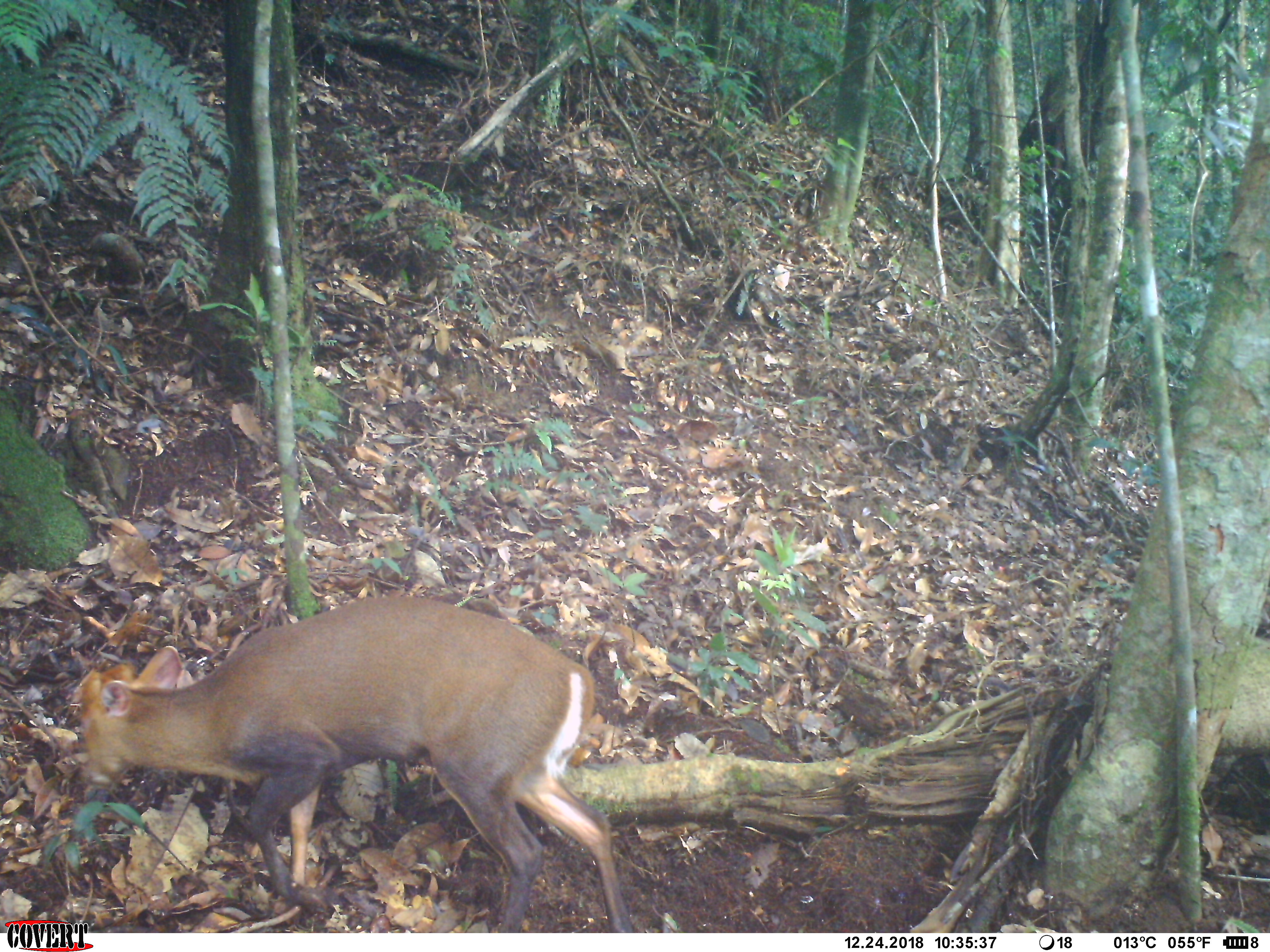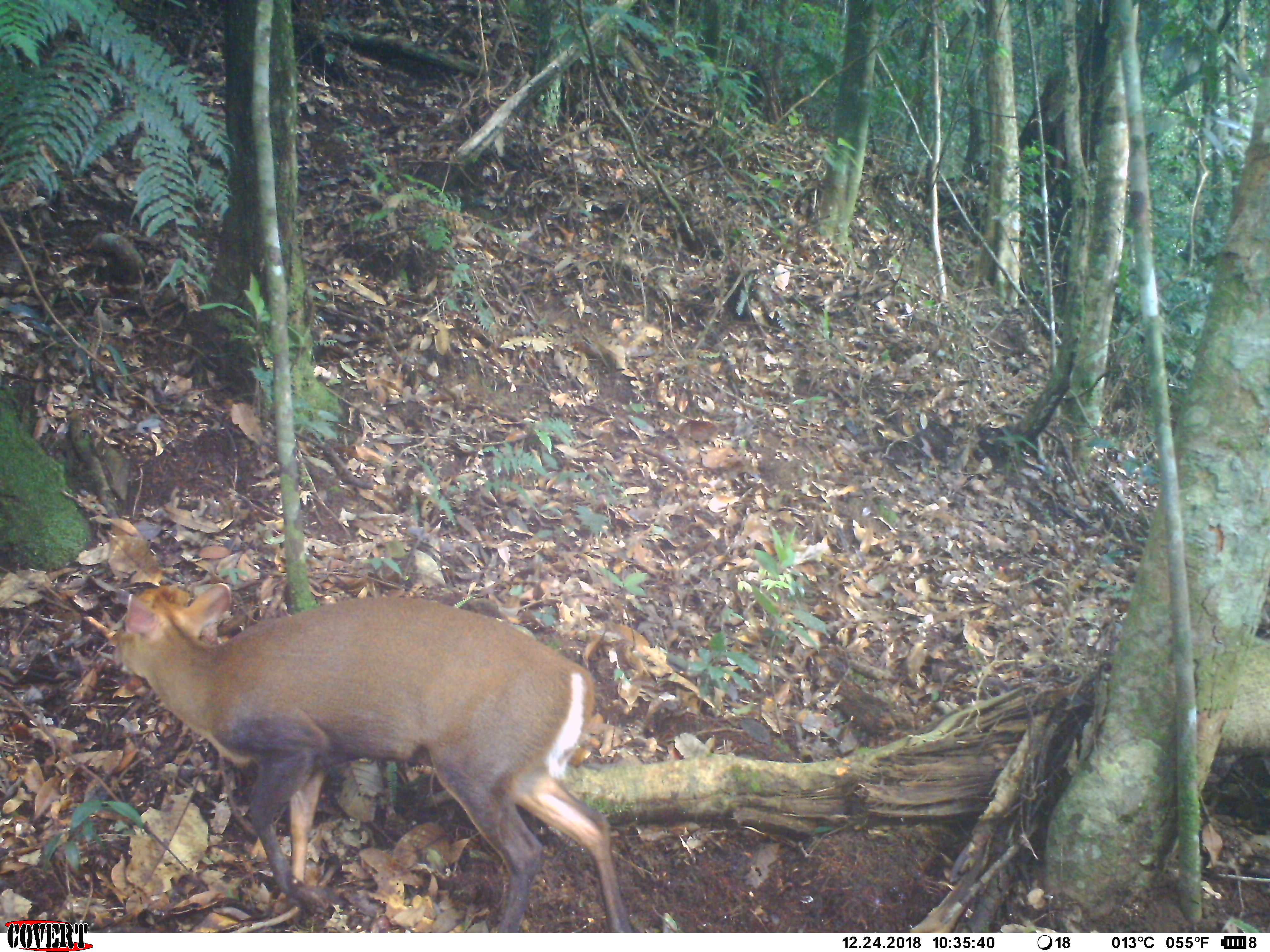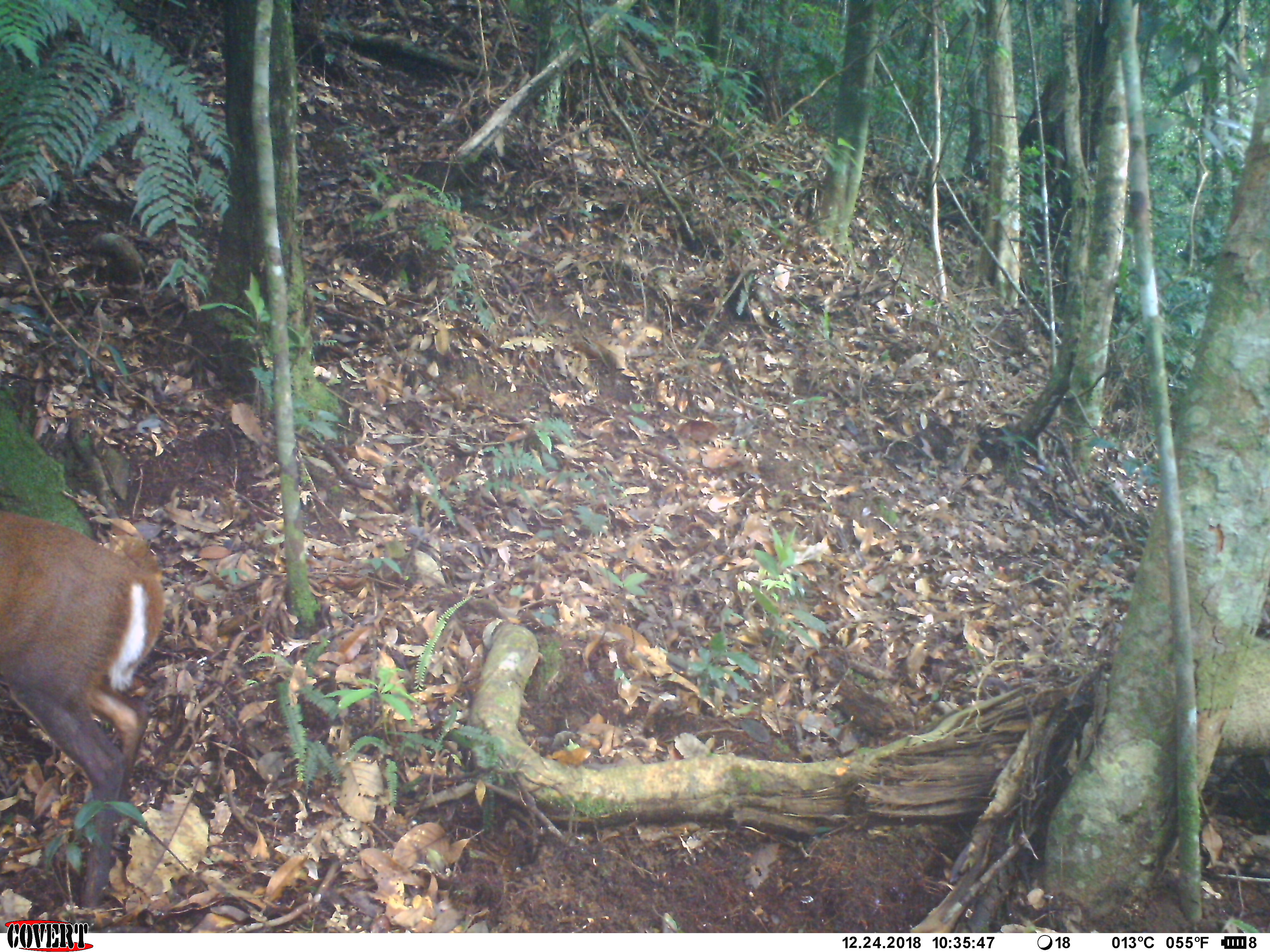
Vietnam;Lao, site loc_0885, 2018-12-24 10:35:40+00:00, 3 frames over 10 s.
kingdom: Animalia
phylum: Chordata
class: Mammalia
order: Artiodactyla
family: Cervidae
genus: Muntiacus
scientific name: Muntiacus rooseveltorum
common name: roosevelt's muntjac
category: roosevelts muntjac group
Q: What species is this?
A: Roosevelts muntjac group (roosevelt's muntjac) (Muntiacus rooseveltorum).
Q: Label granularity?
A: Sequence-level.